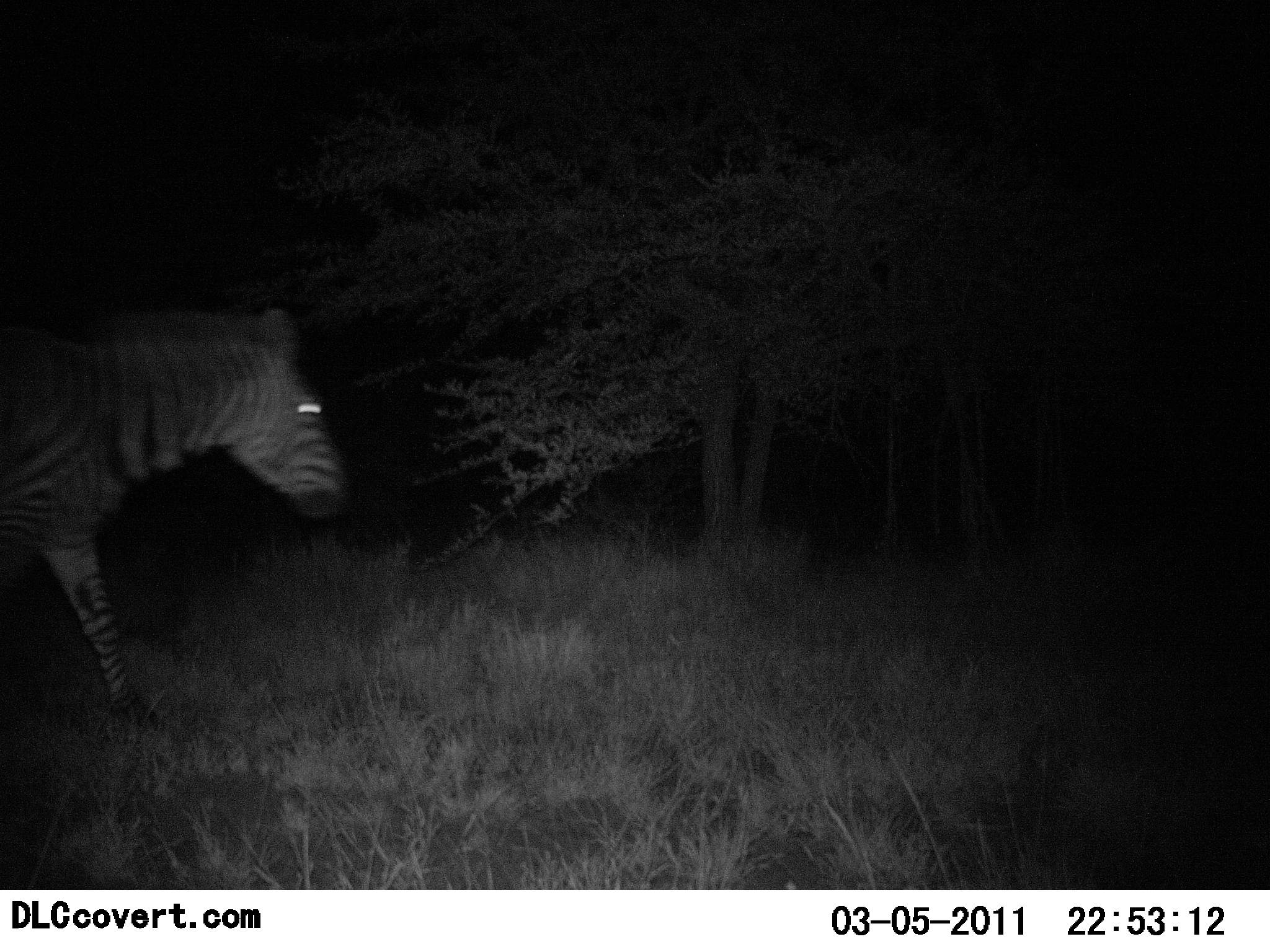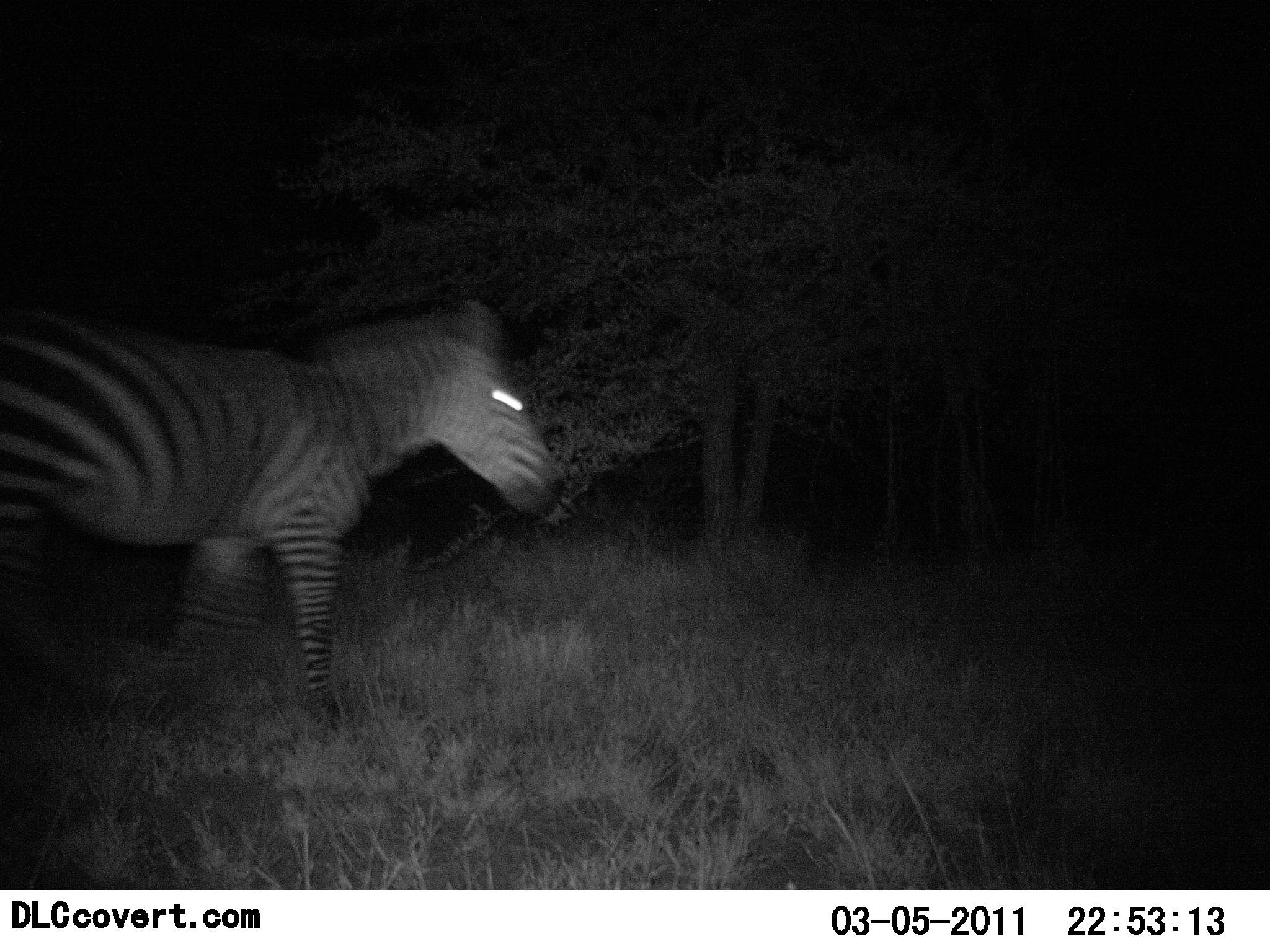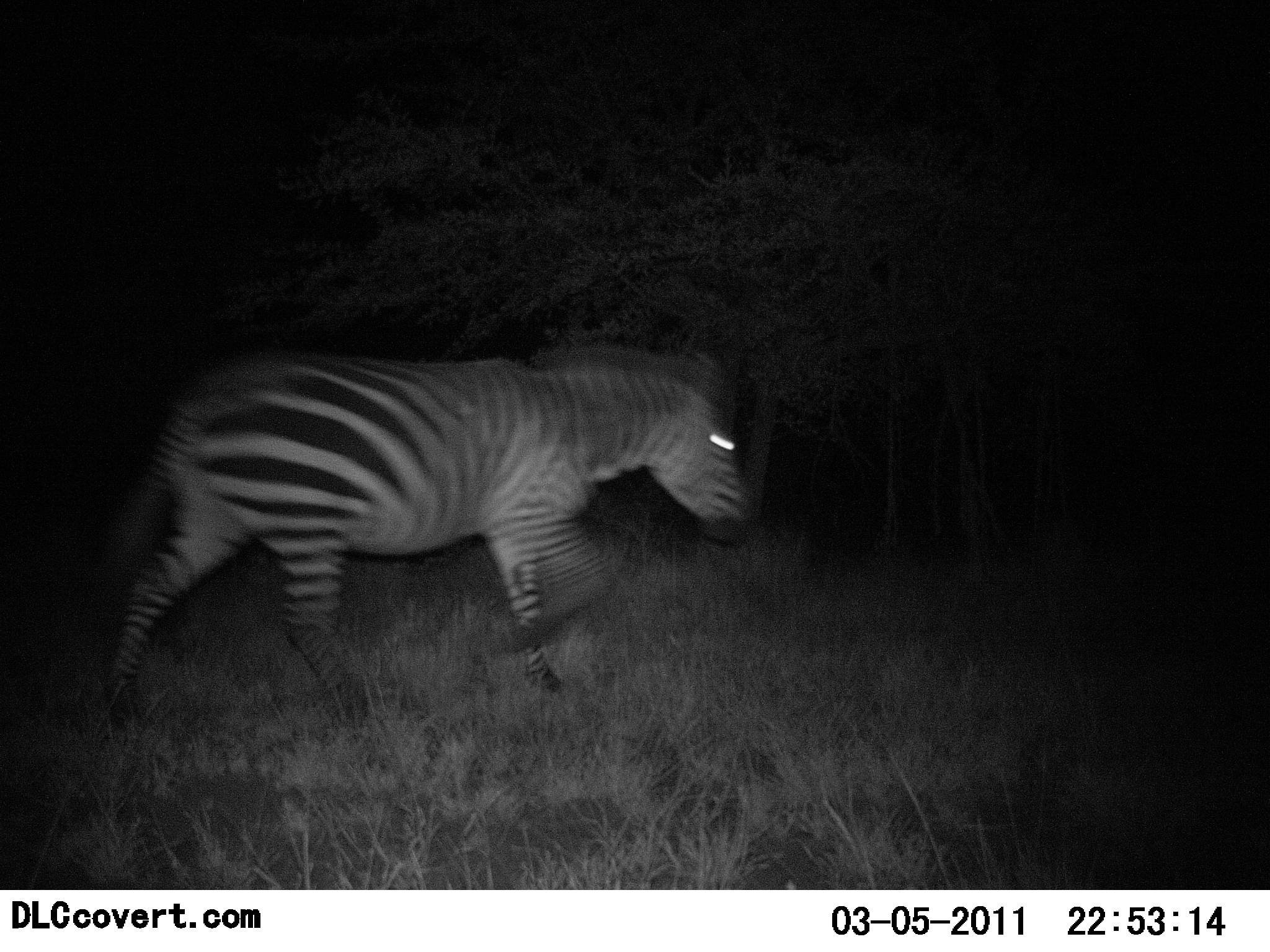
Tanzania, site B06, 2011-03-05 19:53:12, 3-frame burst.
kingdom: Animalia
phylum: Chordata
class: Mammalia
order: Perissodactyla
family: Equidae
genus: Equus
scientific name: Equus quagga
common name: plains zebra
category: zebra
Zebra (plains zebra) (Equus quagga), count 1. Behavior (volunteer vote fractions): standing 0%, resting 0%, moving 100%, interacting 0%. Young present (vote fraction): 0%. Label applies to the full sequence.